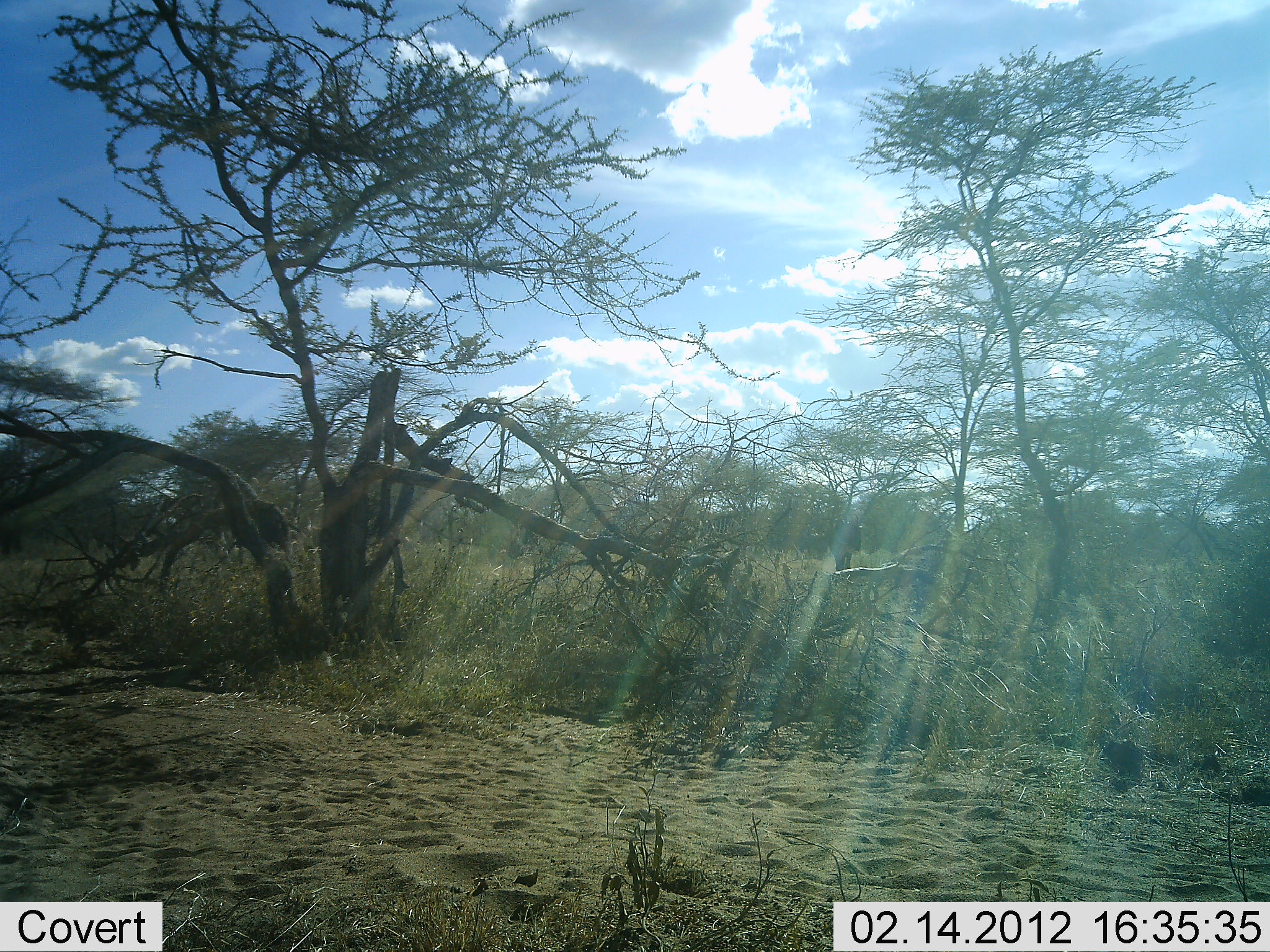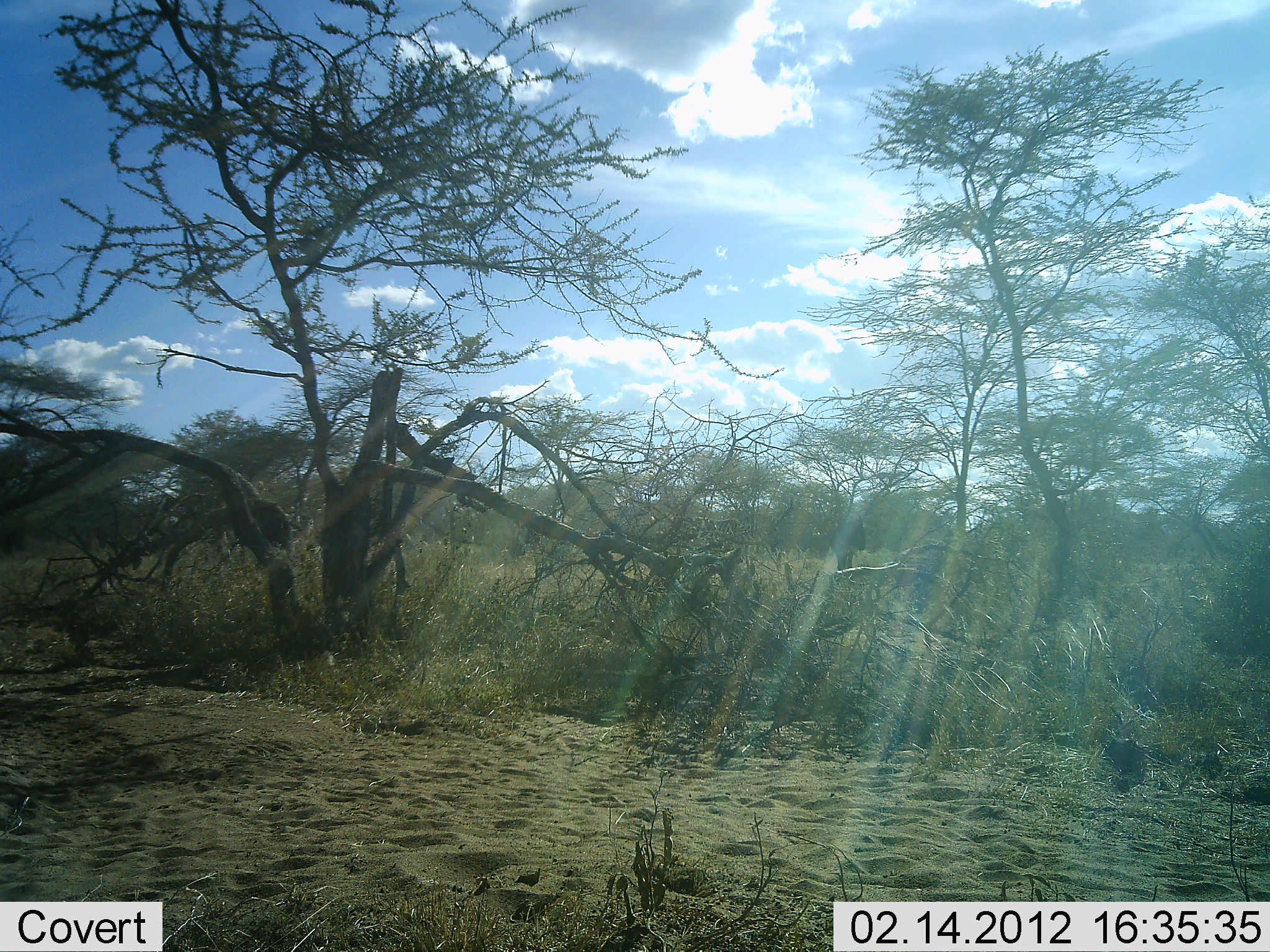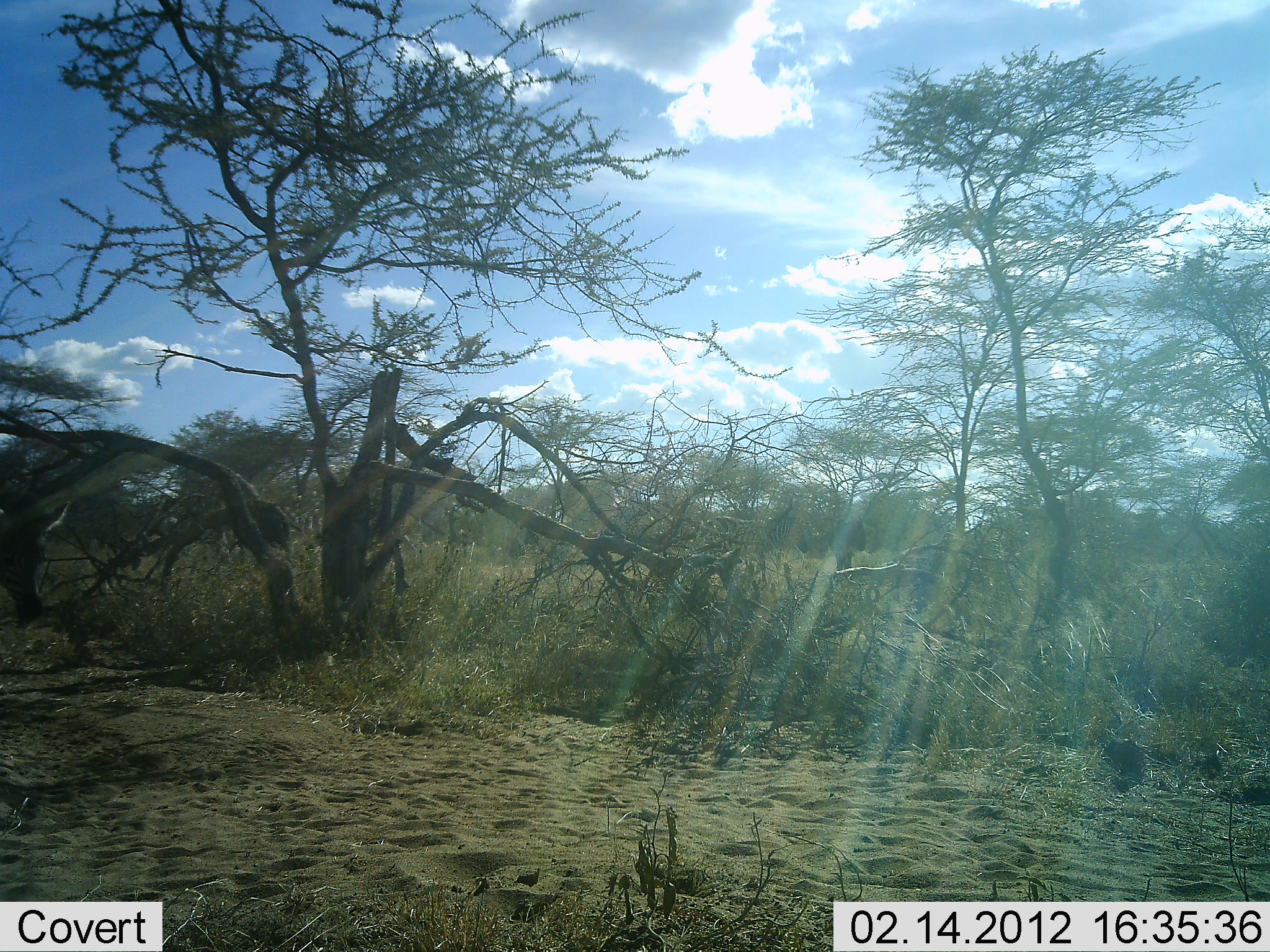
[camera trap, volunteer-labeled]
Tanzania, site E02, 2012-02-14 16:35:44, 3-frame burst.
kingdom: Animalia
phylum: Chordata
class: Mammalia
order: Perissodactyla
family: Equidae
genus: Equus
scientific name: Equus quagga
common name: plains zebra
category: zebra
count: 1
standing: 0%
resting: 0%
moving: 100%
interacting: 0%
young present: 0%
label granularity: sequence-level